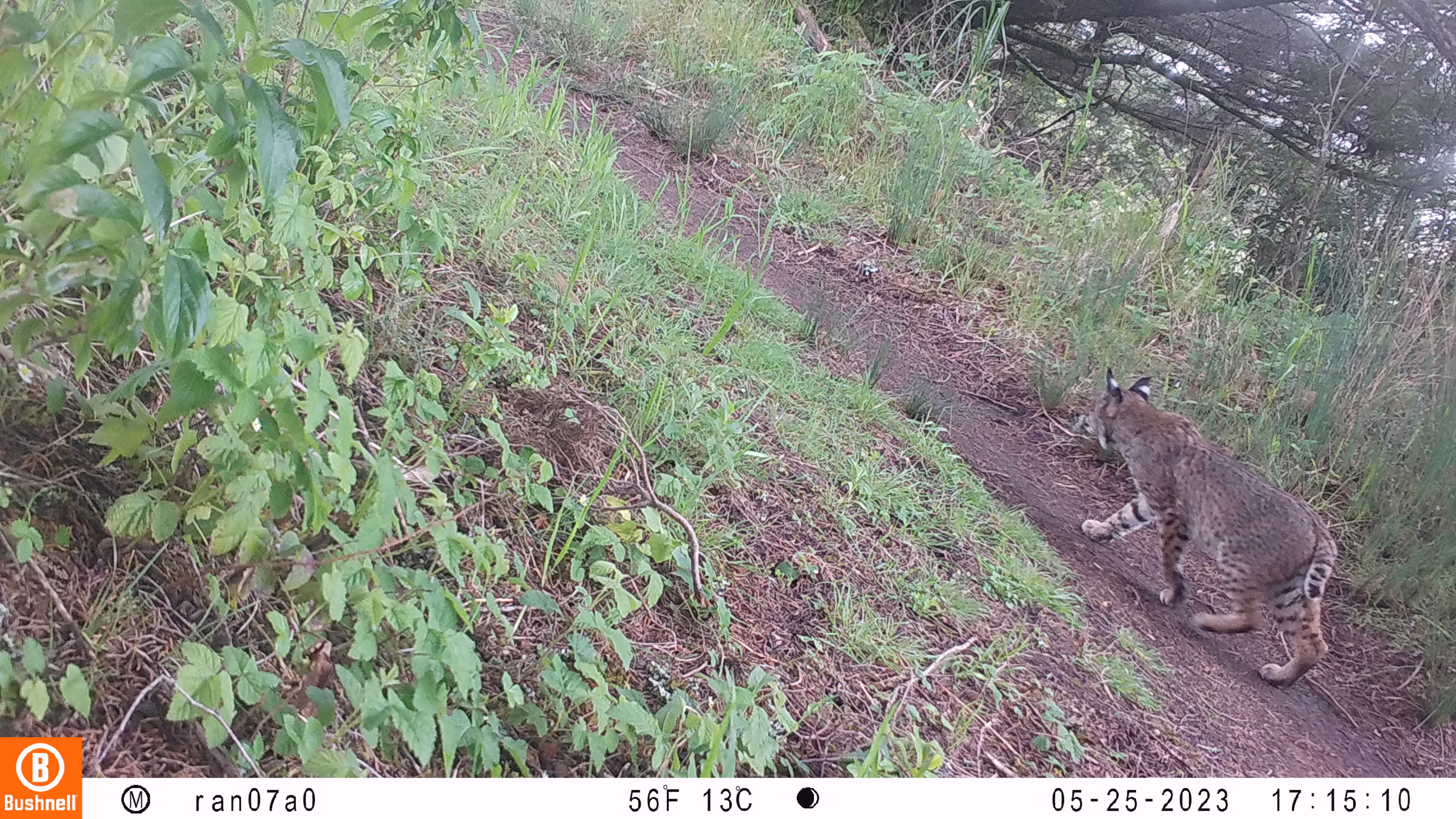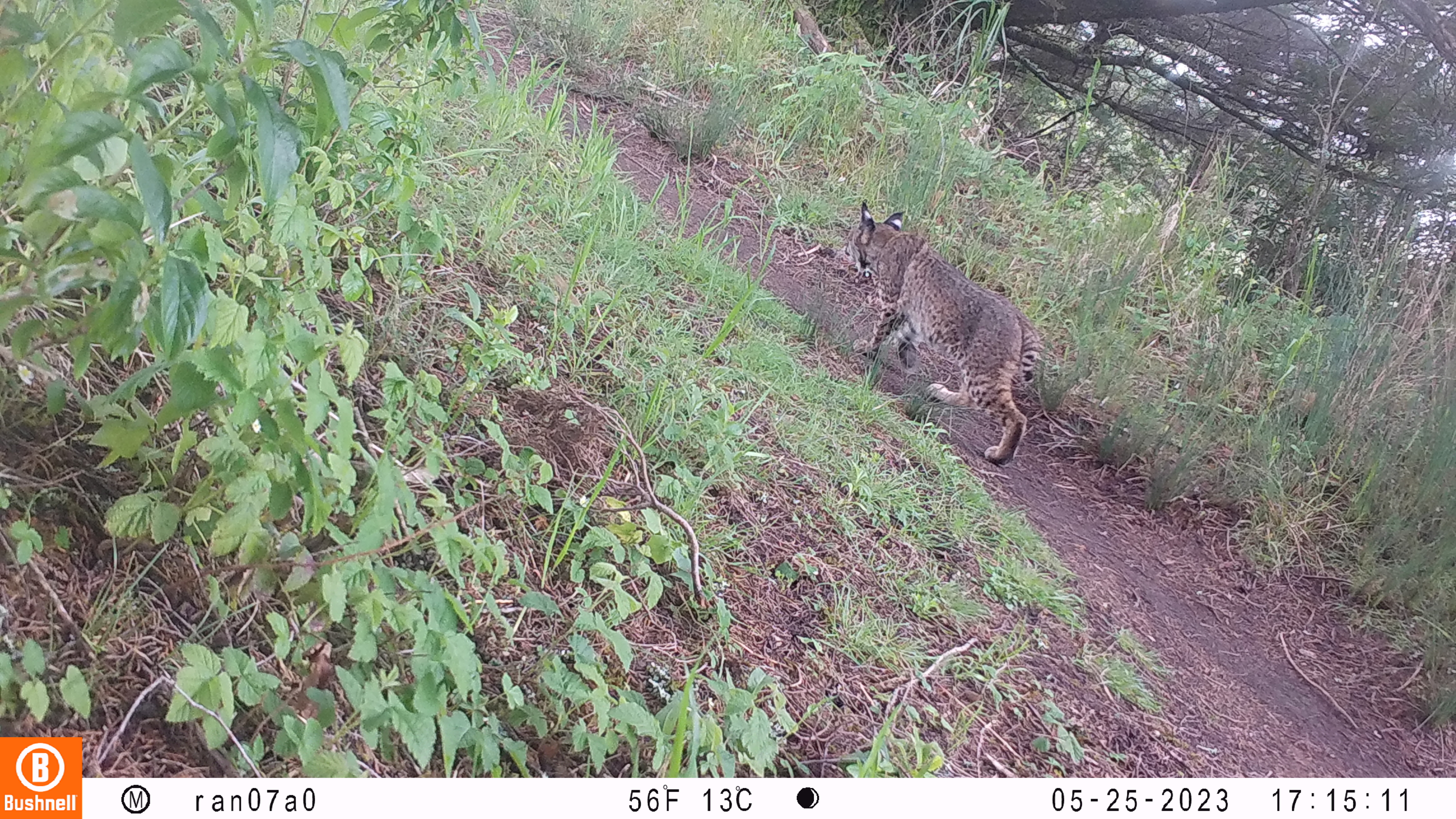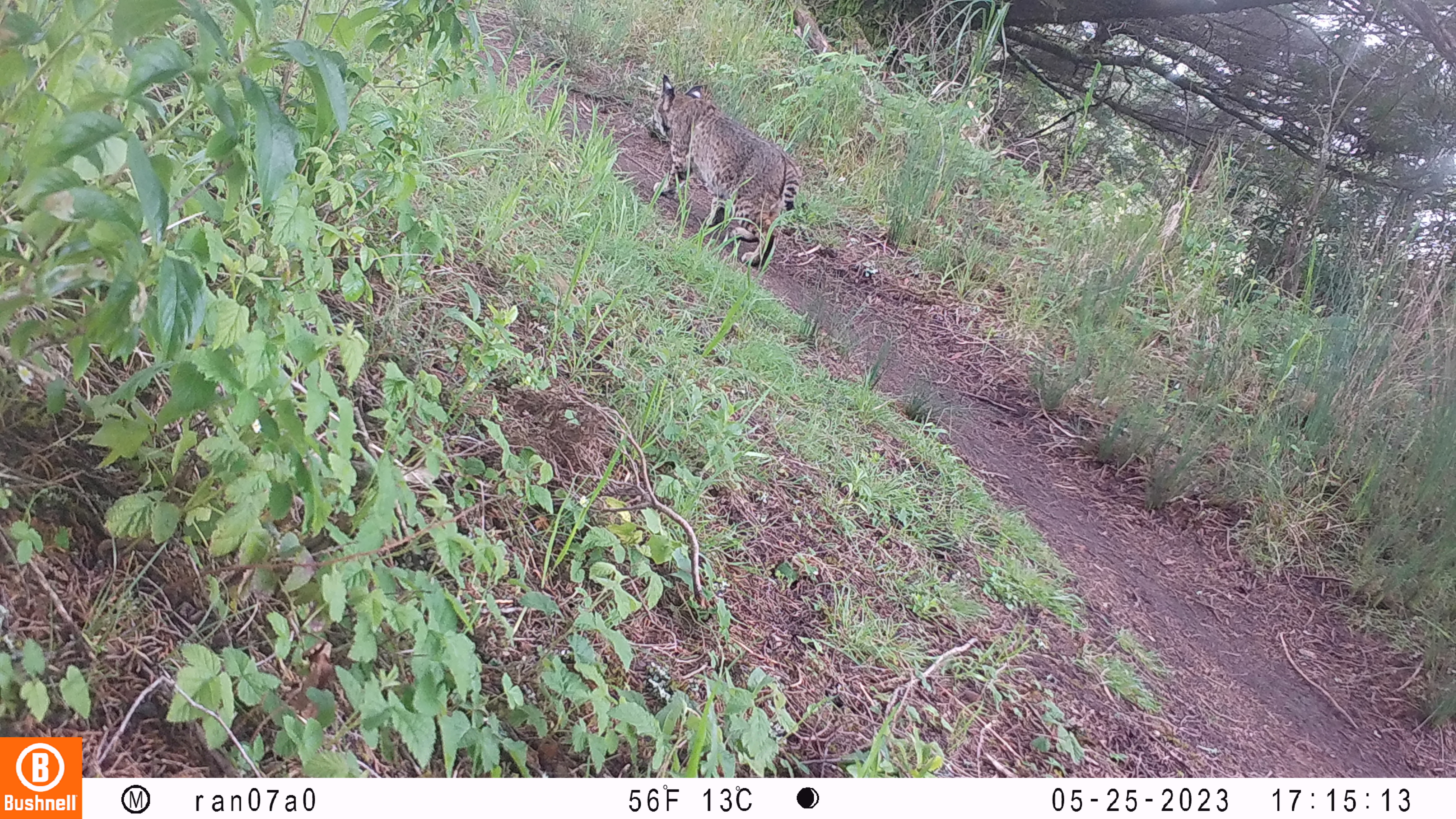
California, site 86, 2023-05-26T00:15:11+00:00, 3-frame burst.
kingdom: Animalia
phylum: Chordata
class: Mammalia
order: Carnivora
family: Felidae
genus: Lynx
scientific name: Lynx rufus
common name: bobcat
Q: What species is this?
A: Bobcat (Lynx rufus).